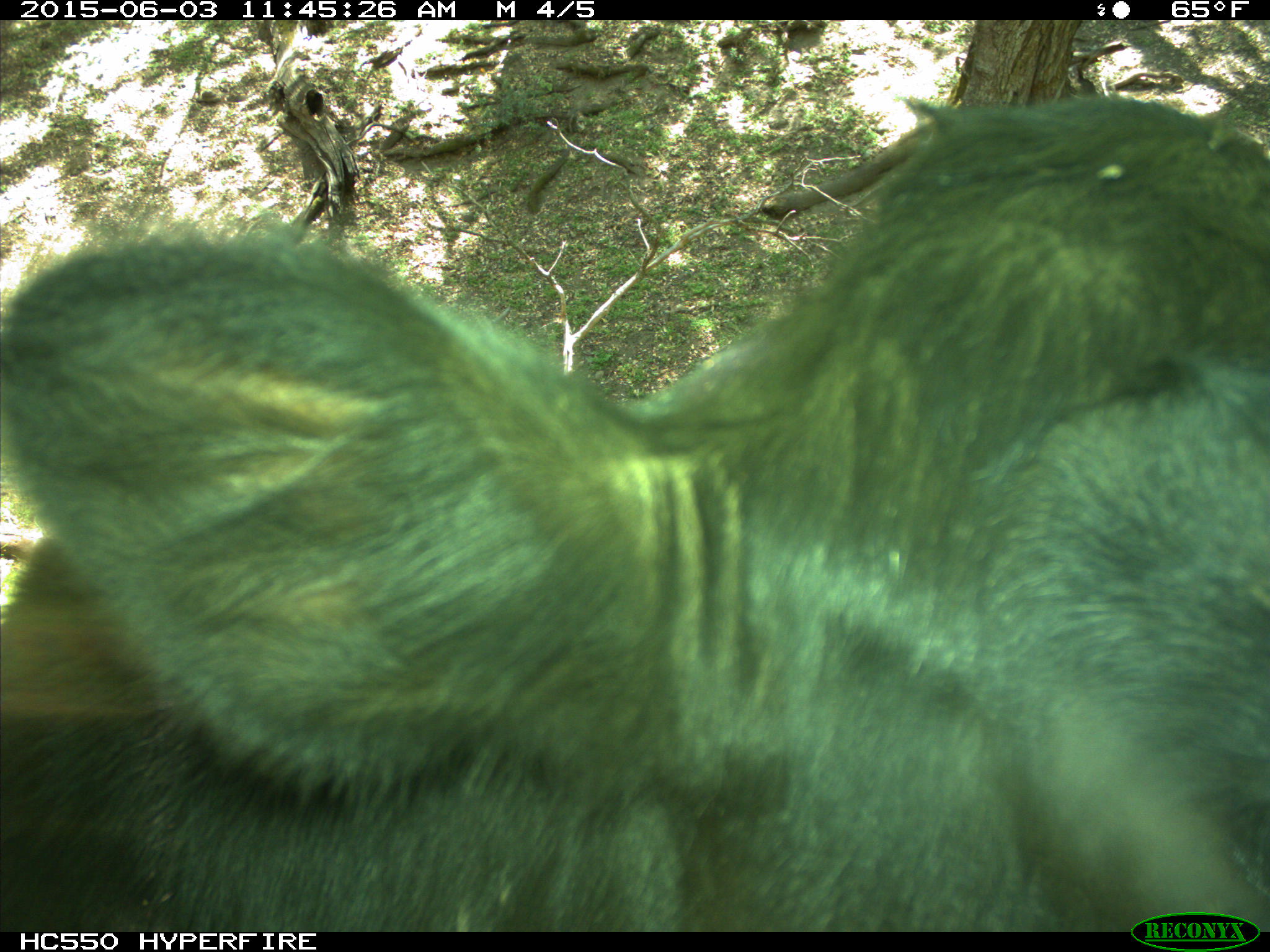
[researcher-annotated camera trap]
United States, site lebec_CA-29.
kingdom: Animalia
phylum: Chordata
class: Mammalia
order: Artiodactyla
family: Bovidae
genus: Bos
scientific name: Bos taurus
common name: domestic cow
Bos taurus (domestic cow).